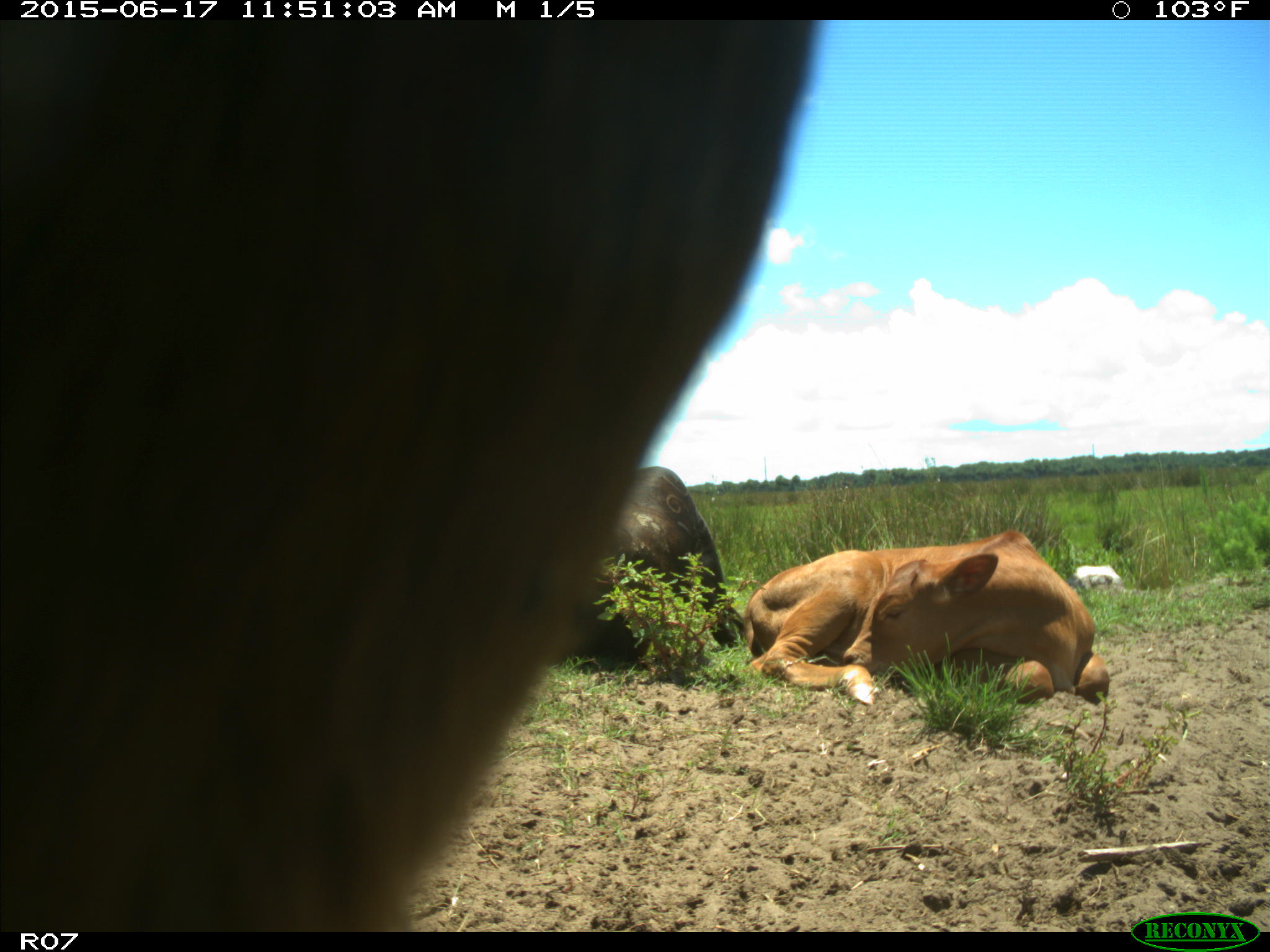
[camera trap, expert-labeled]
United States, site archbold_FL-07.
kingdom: Animalia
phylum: Chordata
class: Mammalia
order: Artiodactyla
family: Bovidae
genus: Bos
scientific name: Bos taurus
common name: domestic cow